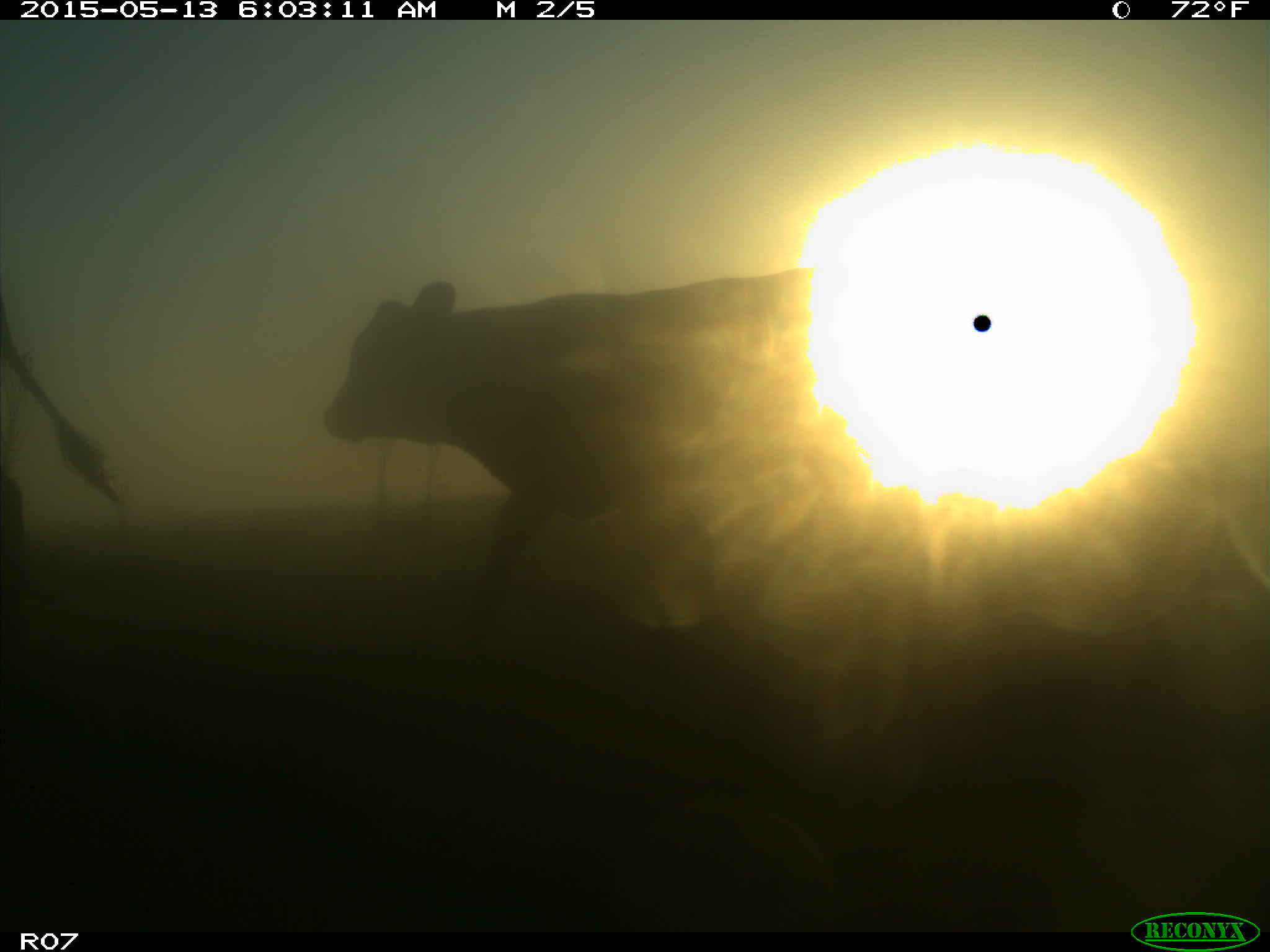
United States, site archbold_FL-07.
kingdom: Animalia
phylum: Chordata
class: Mammalia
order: Artiodactyla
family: Bovidae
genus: Bos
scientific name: Bos taurus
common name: domestic cow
Bos taurus (domestic cow).